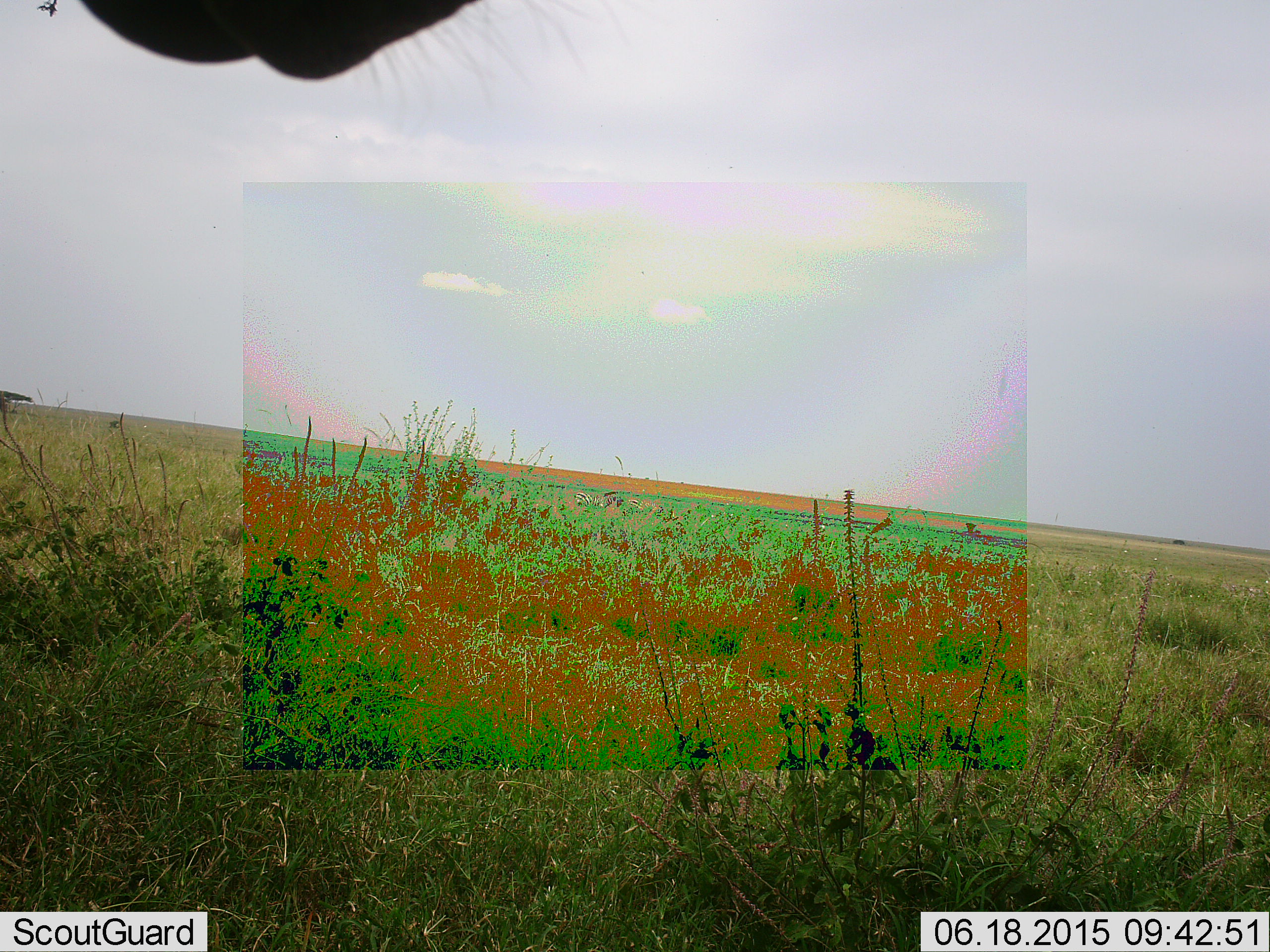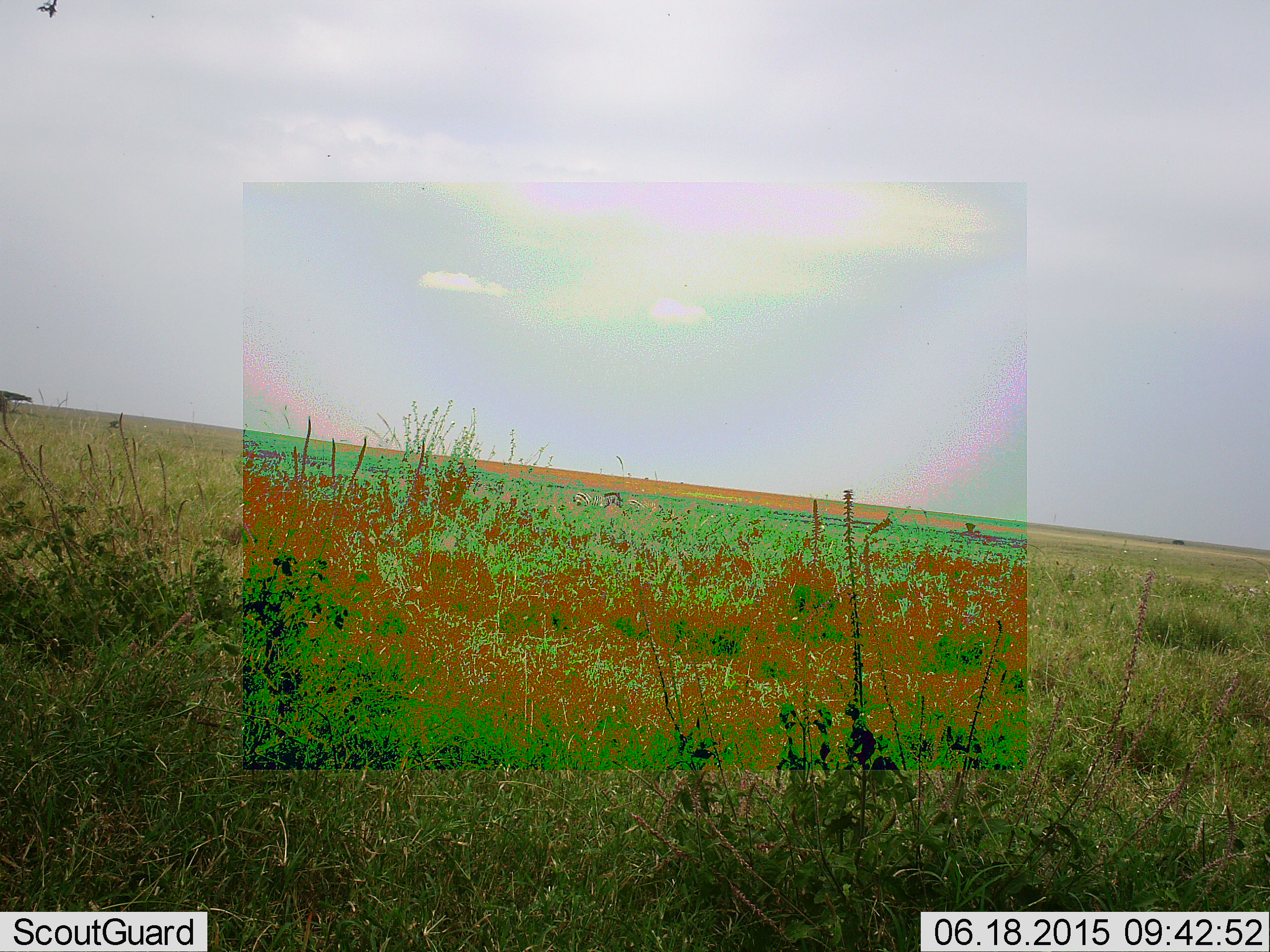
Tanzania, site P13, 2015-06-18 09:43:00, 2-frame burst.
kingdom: Animalia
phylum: Chordata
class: Mammalia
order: Artiodactyla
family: Bovidae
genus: Connochaetes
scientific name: Connochaetes taurinus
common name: blue wildebeest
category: wildebeest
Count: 1.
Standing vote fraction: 56%.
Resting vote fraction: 0%.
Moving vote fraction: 56%.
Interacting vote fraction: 0%.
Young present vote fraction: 0%.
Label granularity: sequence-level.